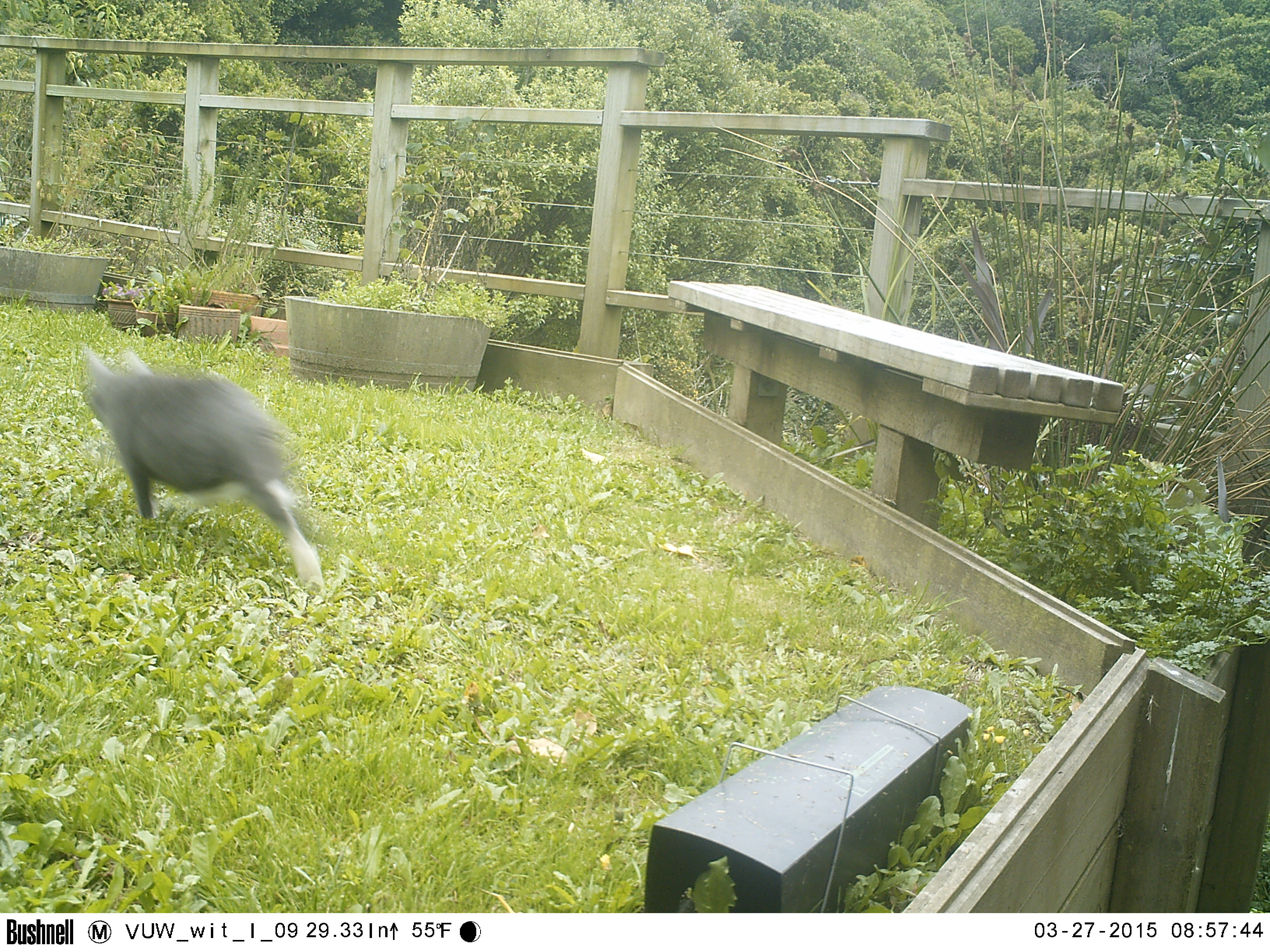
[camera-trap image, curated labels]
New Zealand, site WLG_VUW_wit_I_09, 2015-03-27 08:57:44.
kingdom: Animalia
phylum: Chordata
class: Mammalia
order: Carnivora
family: Felidae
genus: Felis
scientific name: Felis catus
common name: domestic cat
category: cat